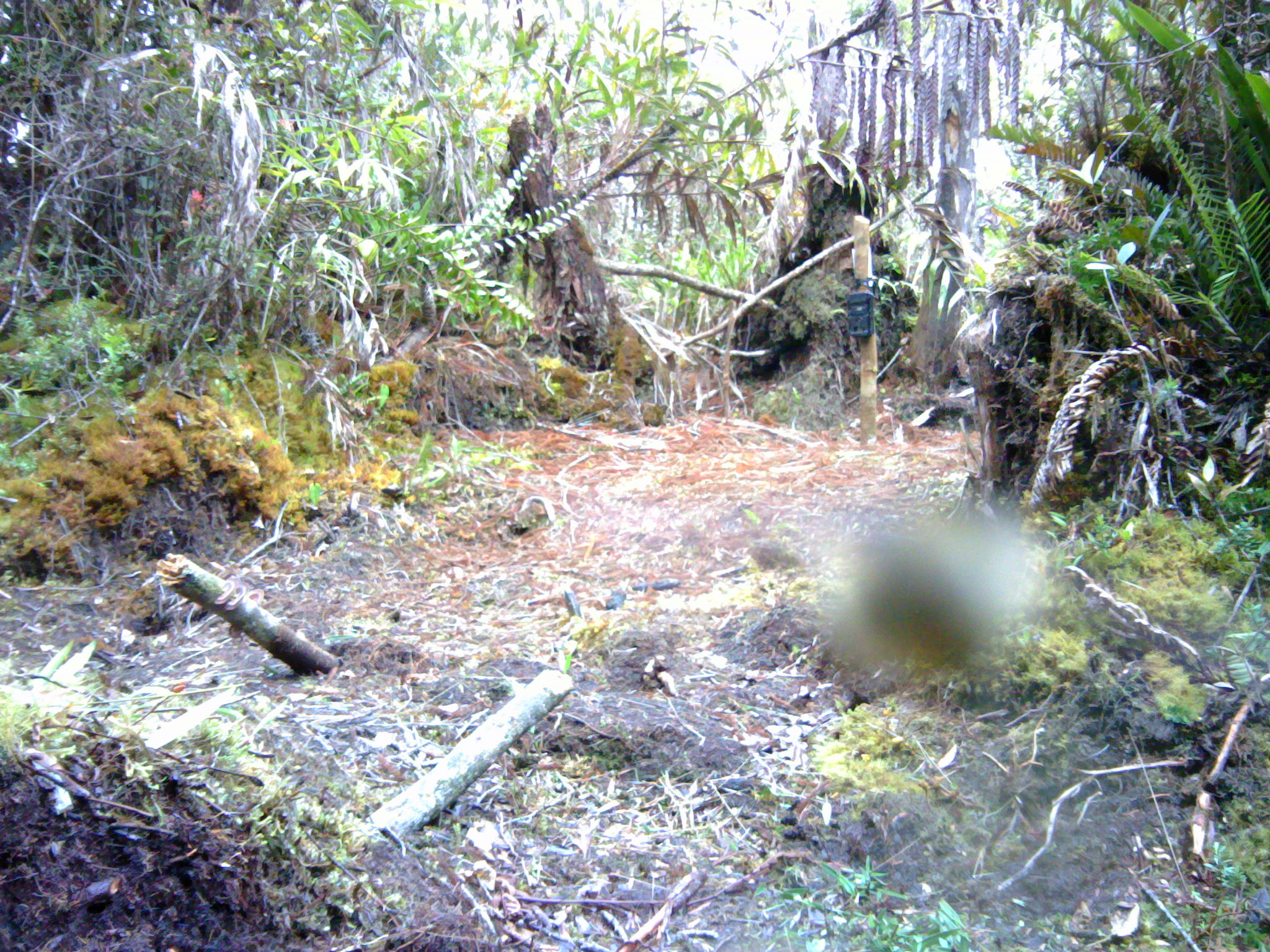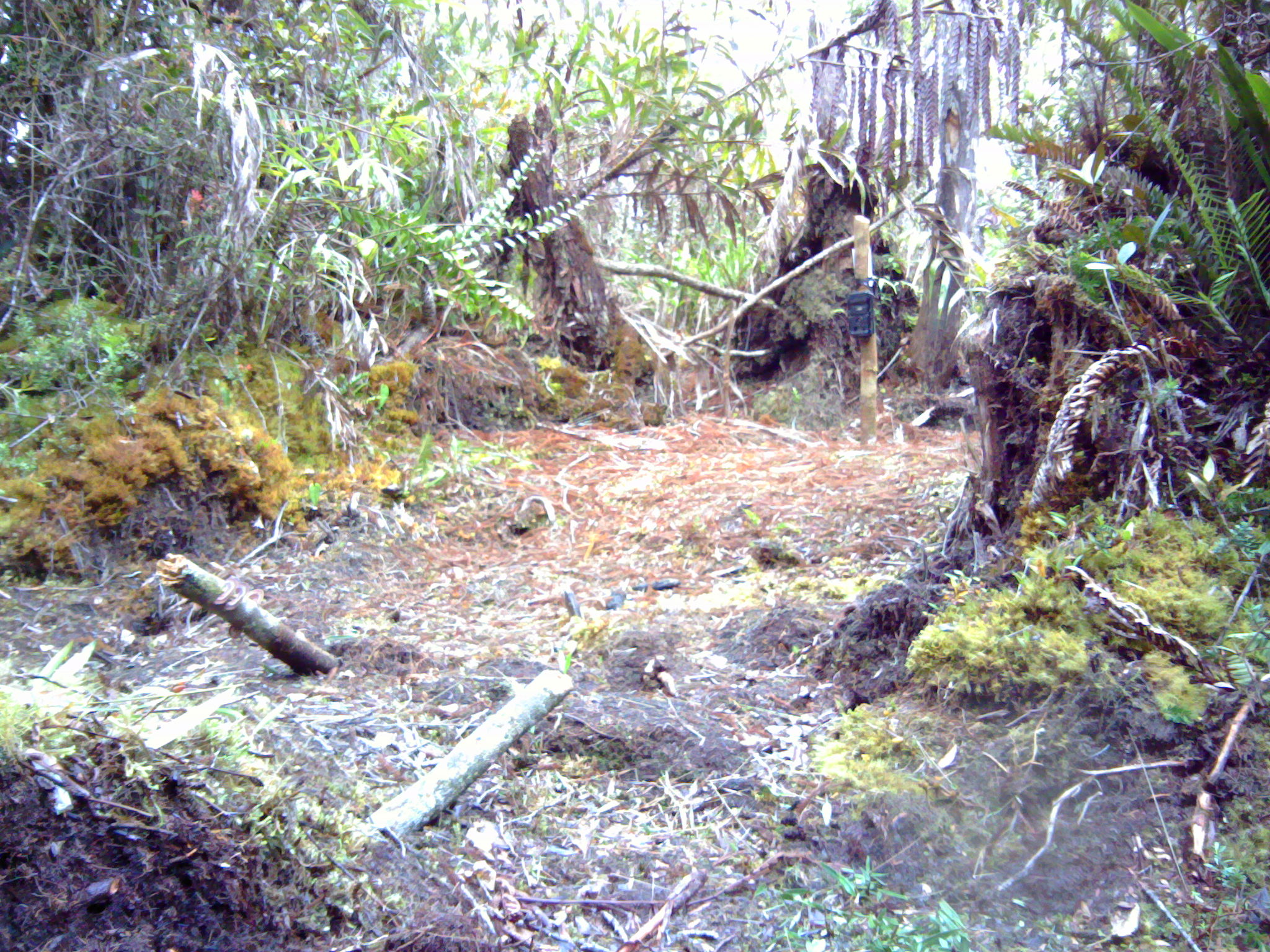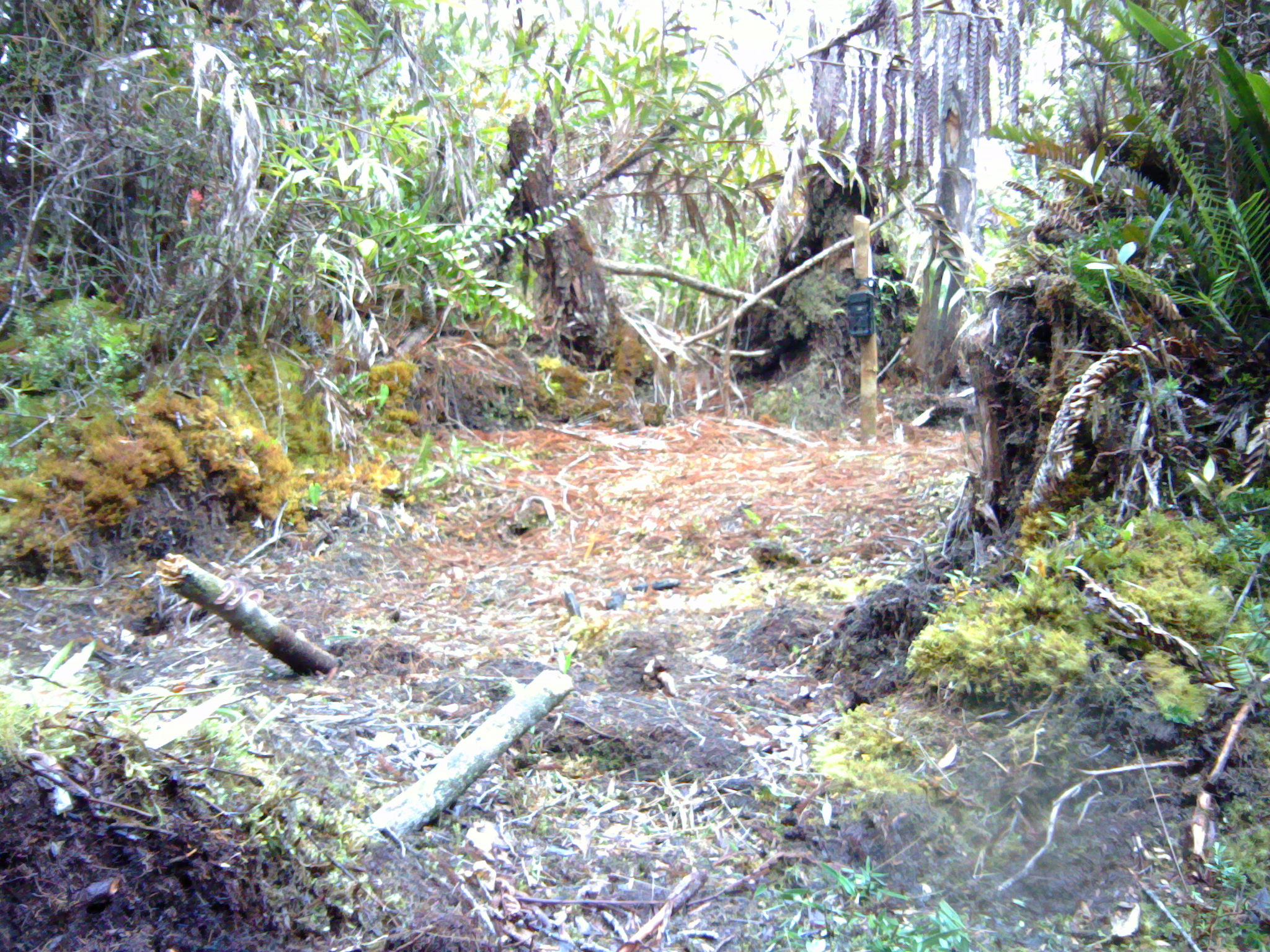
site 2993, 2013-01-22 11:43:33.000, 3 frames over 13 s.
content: unidentified animal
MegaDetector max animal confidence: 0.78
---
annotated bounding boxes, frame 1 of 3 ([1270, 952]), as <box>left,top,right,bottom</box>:
unidentifiable: <box>811,504,1036,686</box>